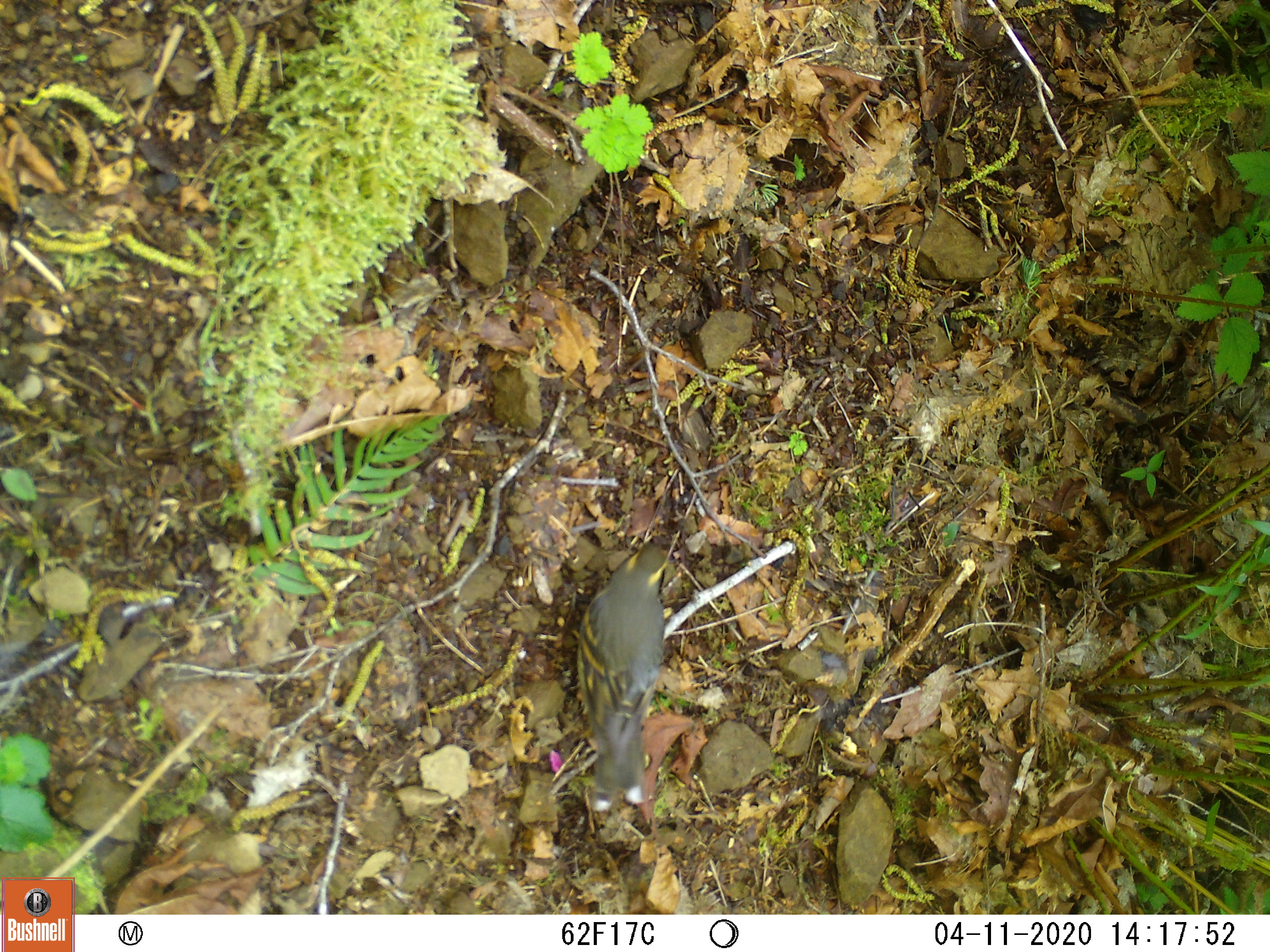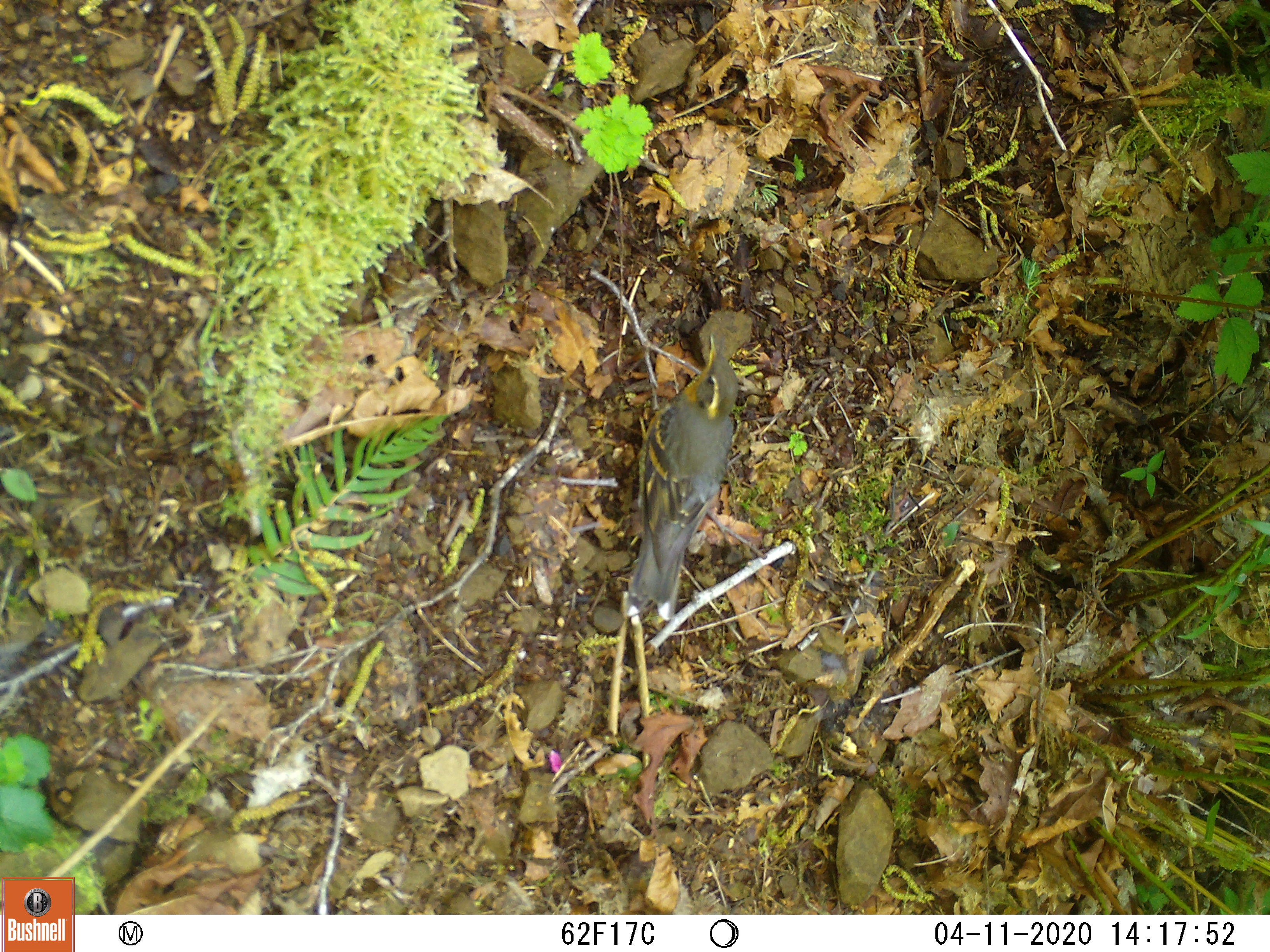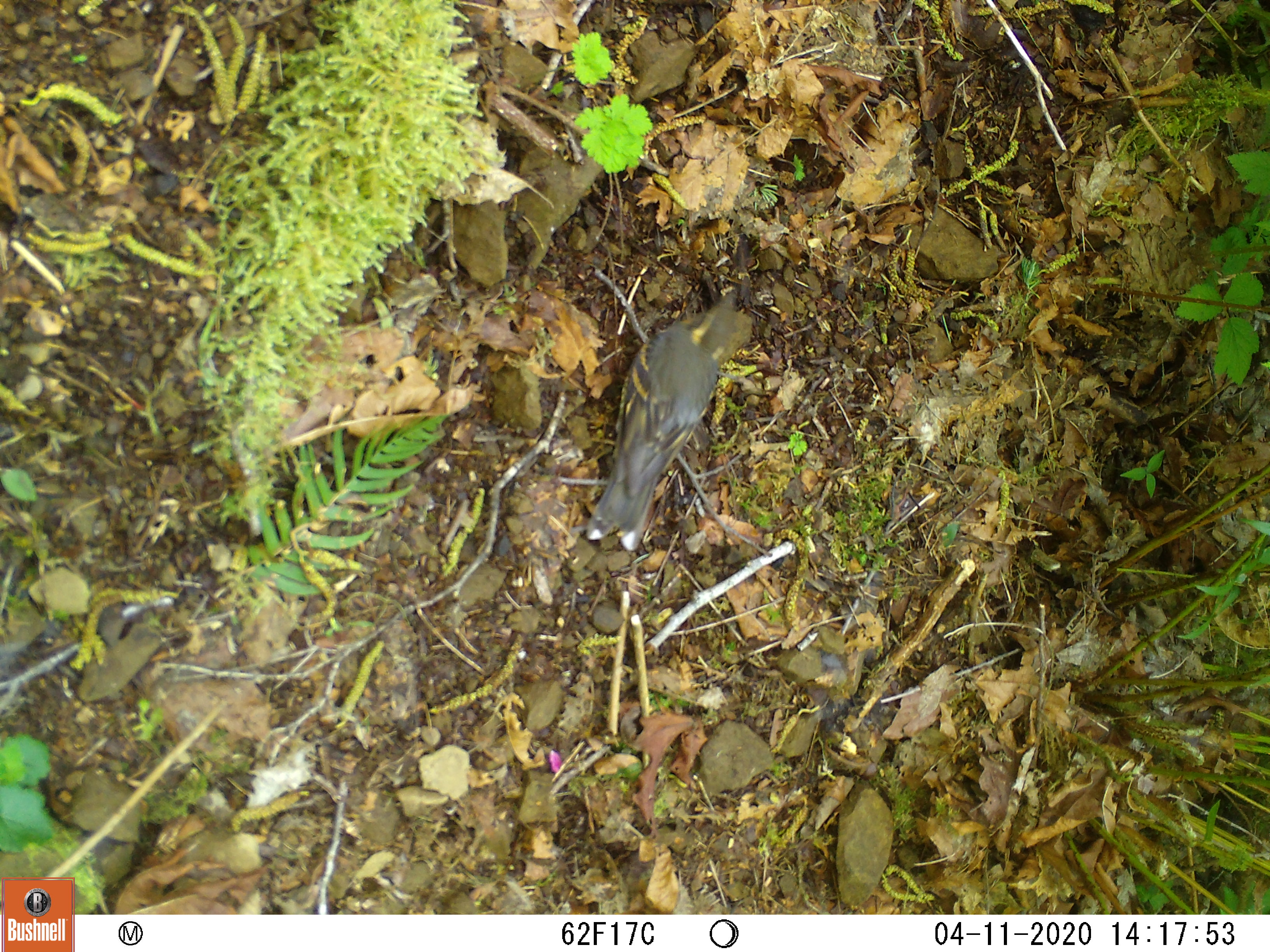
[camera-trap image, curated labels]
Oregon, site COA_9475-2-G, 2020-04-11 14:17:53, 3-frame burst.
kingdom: Animalia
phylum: Chordata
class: Aves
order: Passeriformes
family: Turdidae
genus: Ixoreus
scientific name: Ixoreus naevius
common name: varied thrush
Varied thrush (Ixoreus naevius).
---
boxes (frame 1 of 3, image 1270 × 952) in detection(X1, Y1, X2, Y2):
varied thrush: detection(567, 542, 678, 814)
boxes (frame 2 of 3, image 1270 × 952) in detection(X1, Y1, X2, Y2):
varied thrush: detection(621, 326, 740, 624)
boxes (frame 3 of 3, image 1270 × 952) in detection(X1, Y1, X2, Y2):
varied thrush: detection(585, 299, 747, 557)